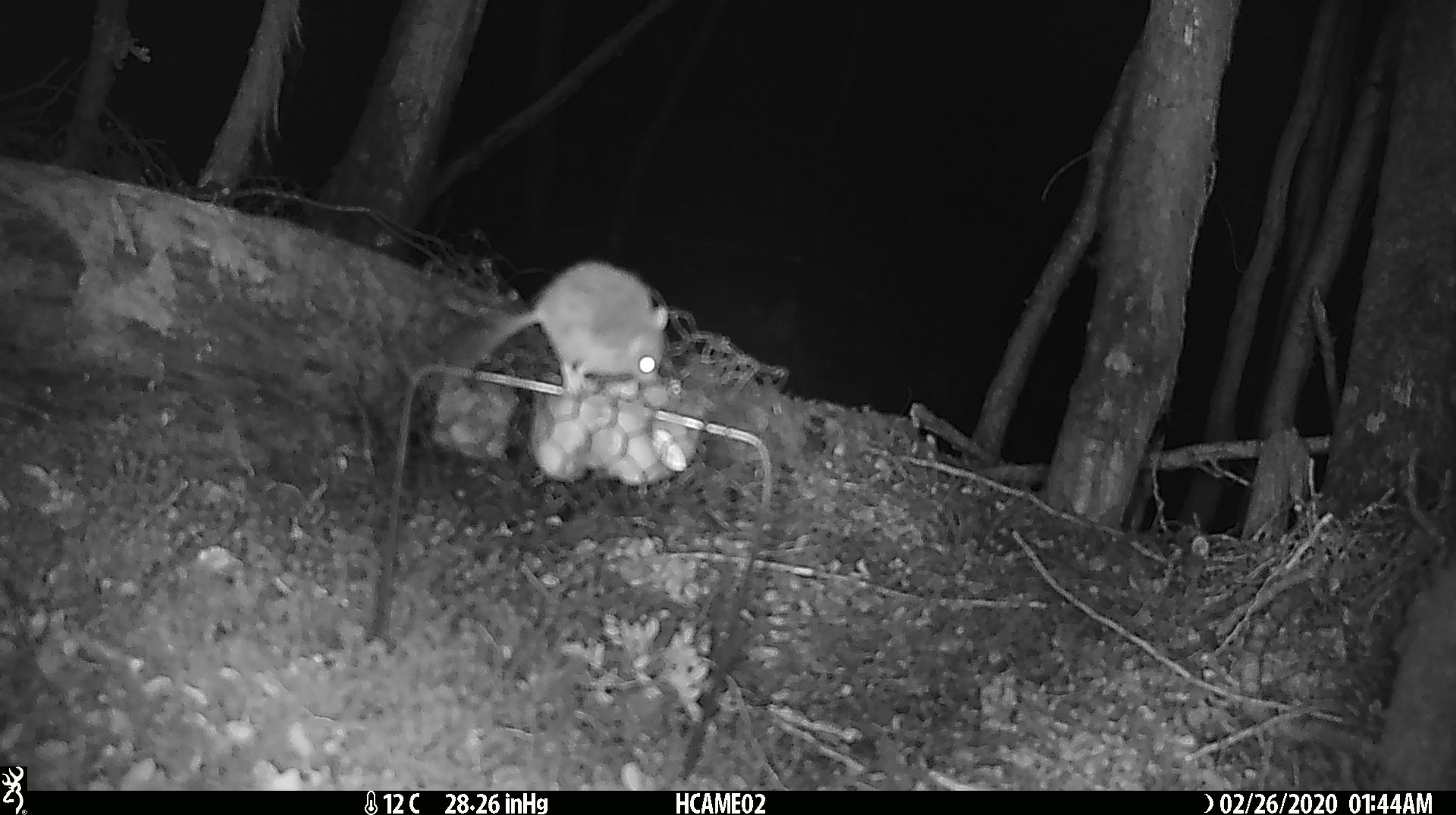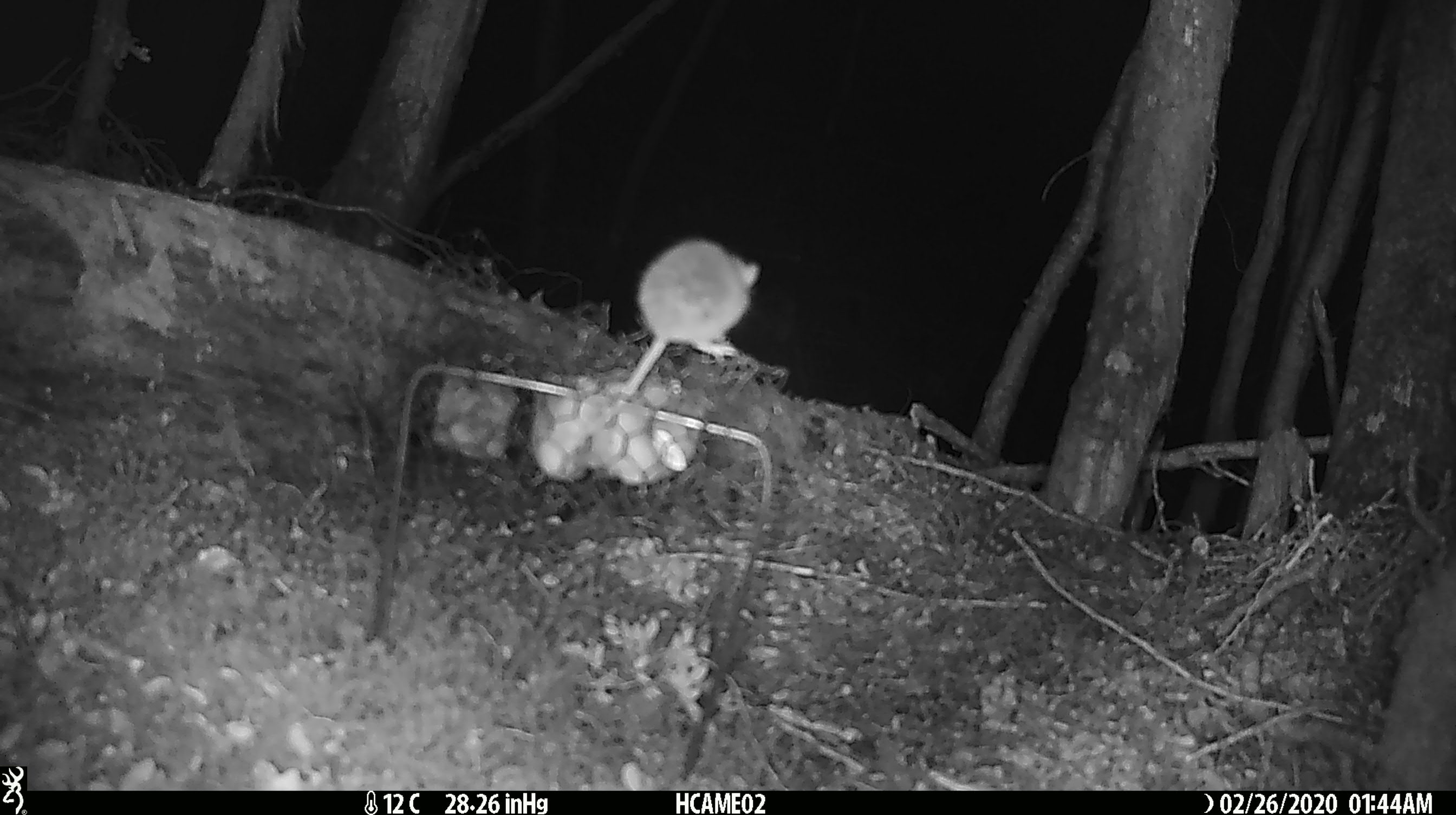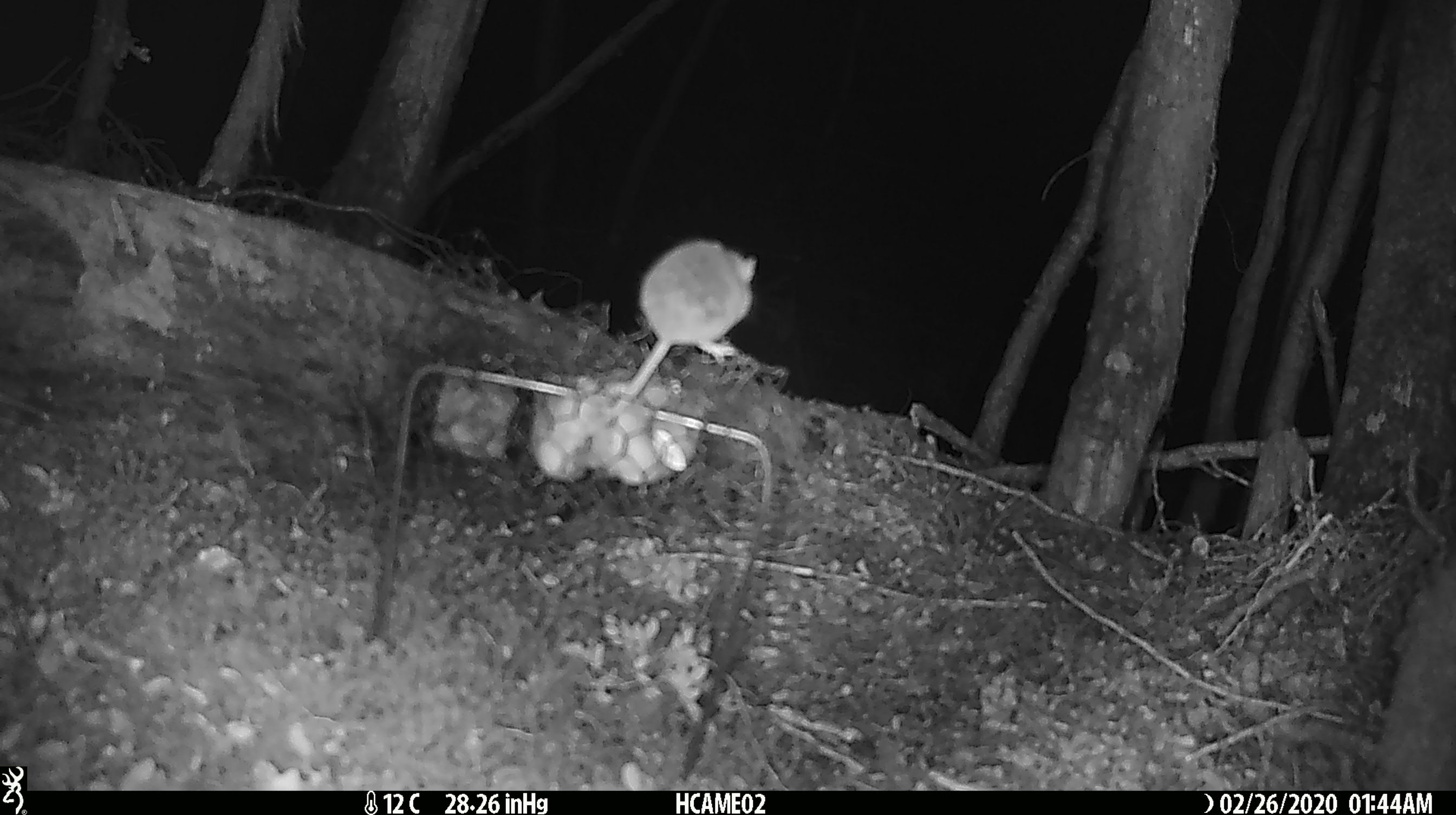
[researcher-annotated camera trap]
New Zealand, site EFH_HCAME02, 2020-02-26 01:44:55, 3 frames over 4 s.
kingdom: Animalia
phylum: Chordata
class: Mammalia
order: Rodentia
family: Muridae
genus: Mus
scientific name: Mus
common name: mouse